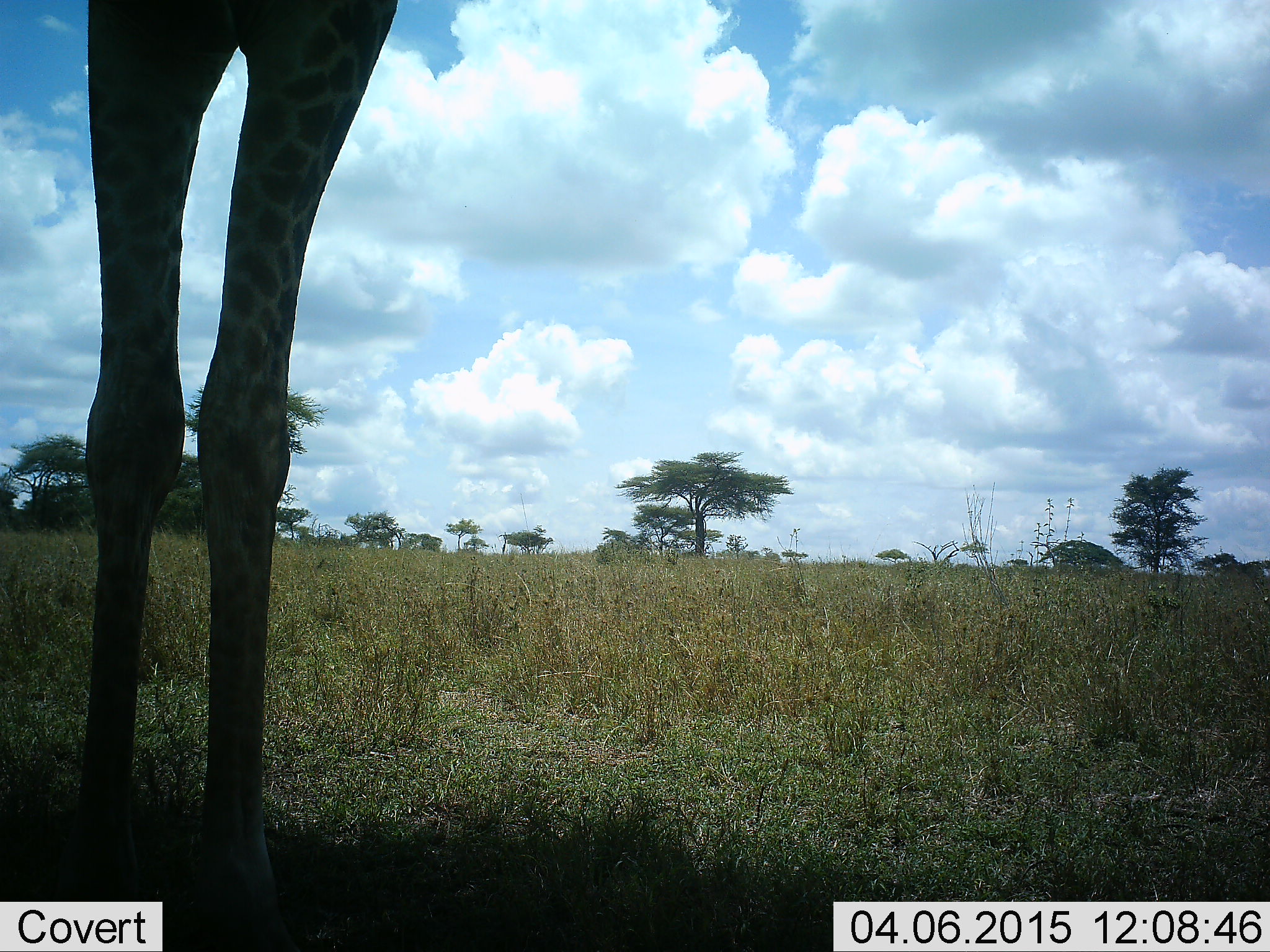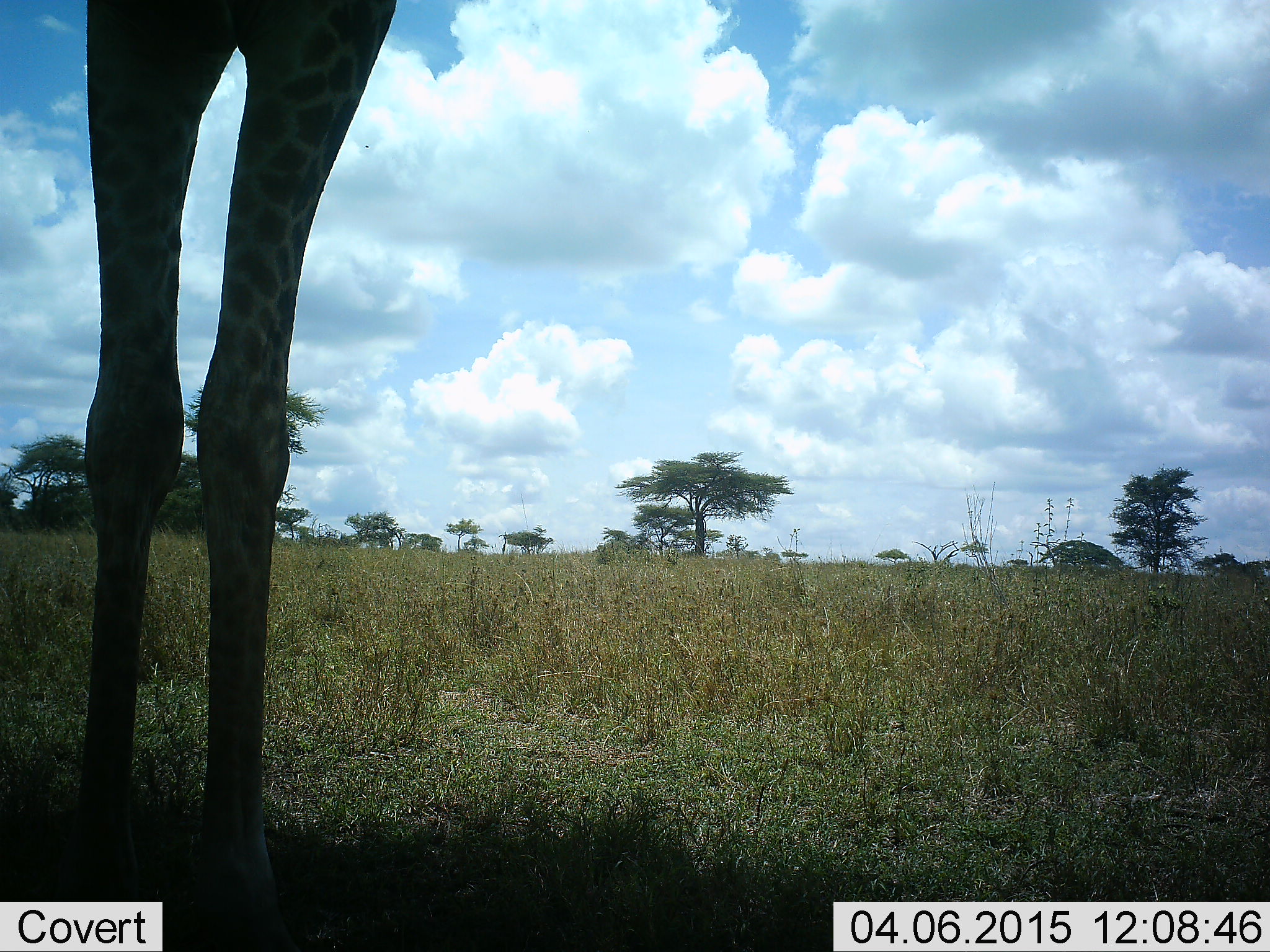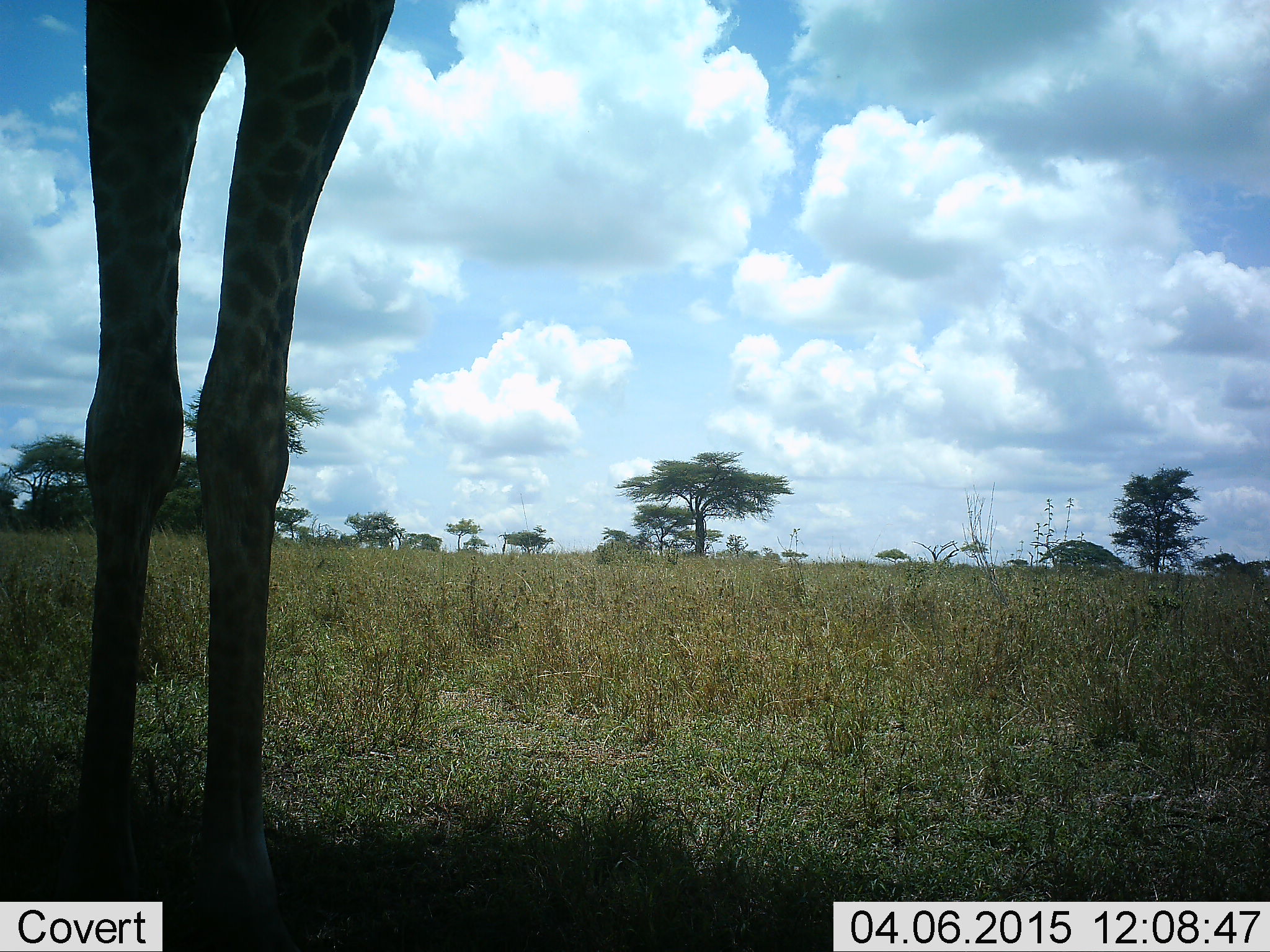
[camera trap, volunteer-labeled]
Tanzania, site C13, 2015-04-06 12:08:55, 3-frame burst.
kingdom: Animalia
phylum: Chordata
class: Mammalia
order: Artiodactyla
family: Giraffidae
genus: Giraffa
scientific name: Giraffa camelopardalis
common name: giraffe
Giraffe (Giraffa camelopardalis), count 1. Behavior (volunteer vote fractions): standing 100%, resting 0%, moving 0%, interacting 0%. Young present (vote fraction): 0%. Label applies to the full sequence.